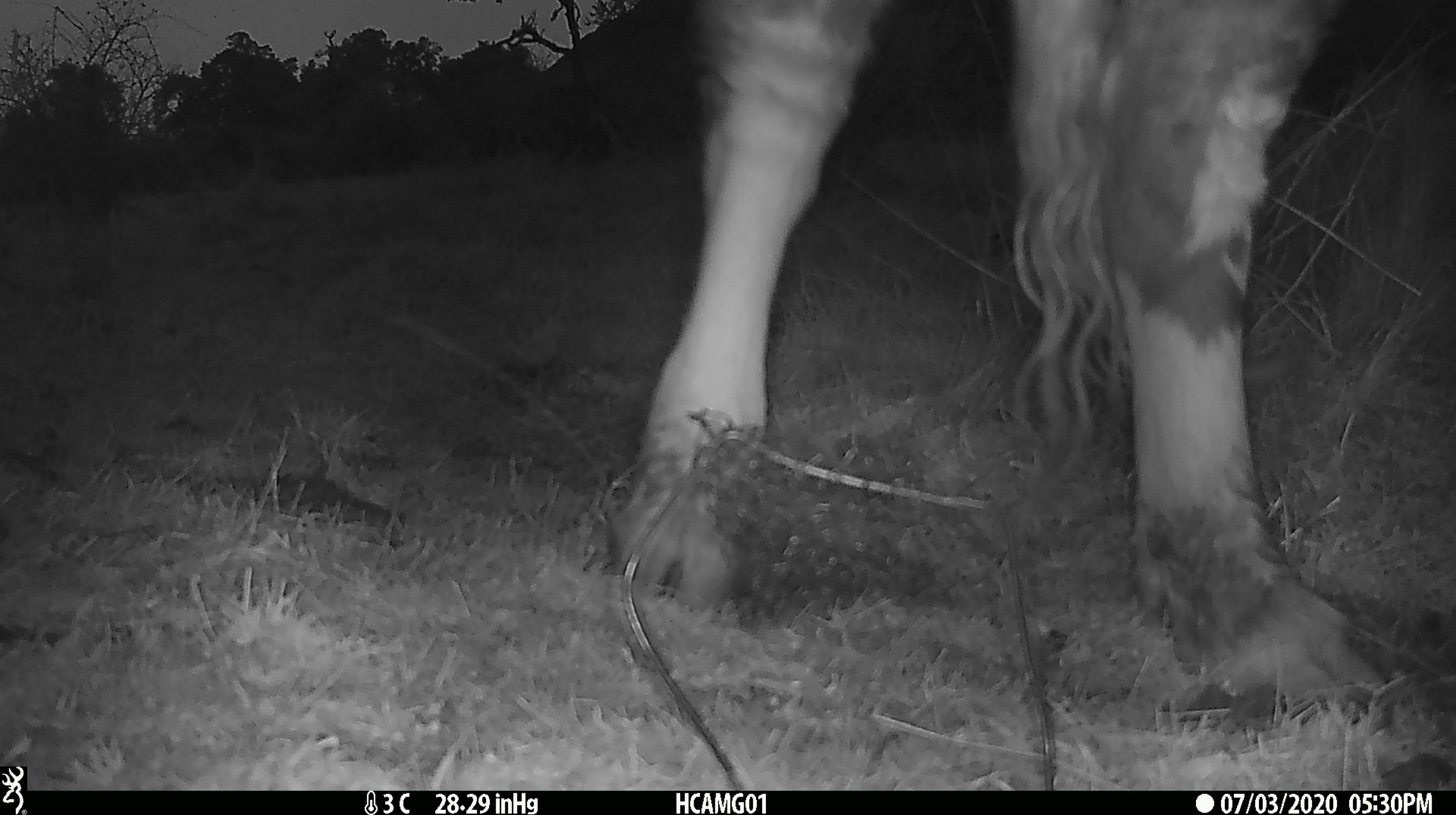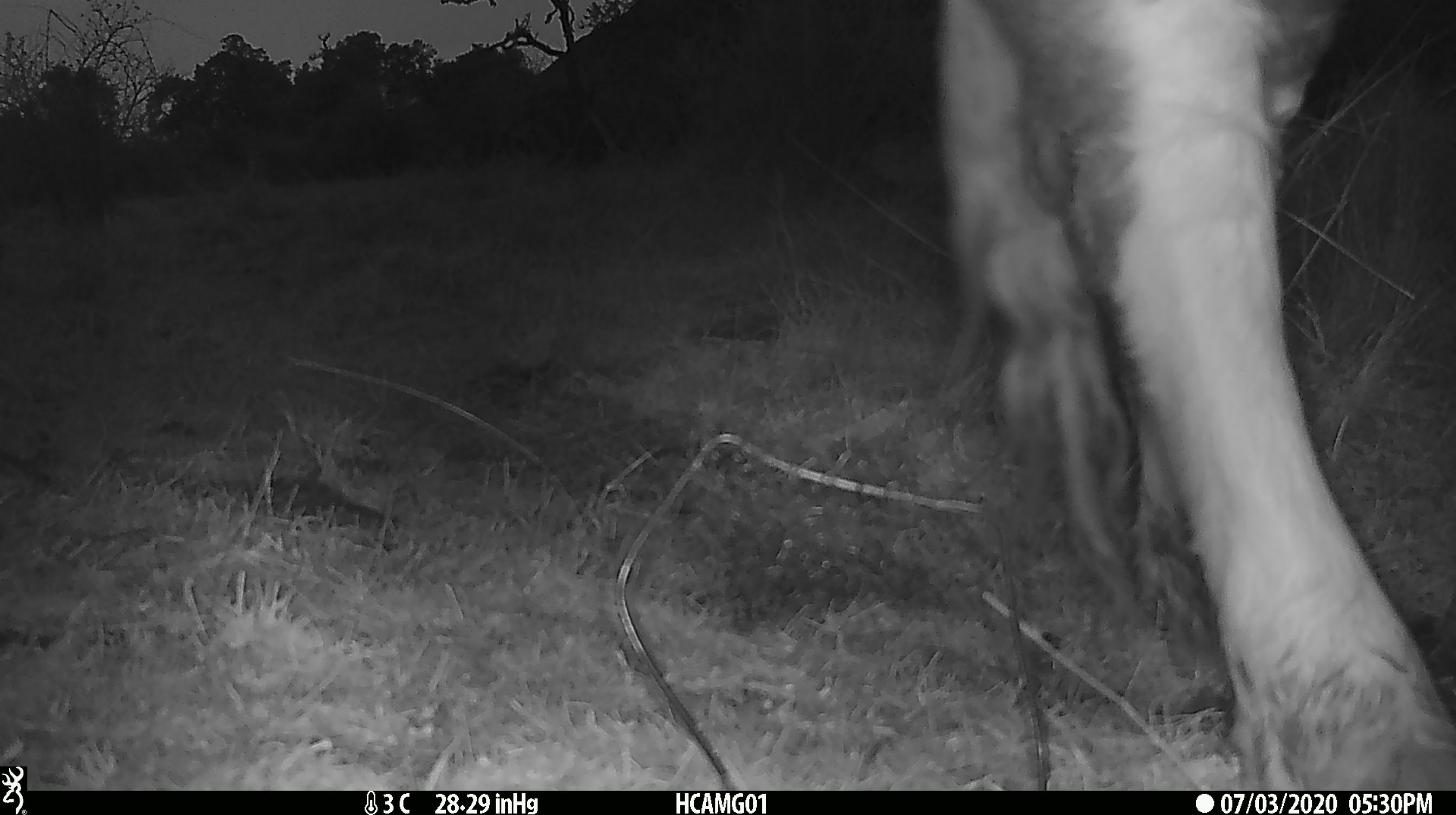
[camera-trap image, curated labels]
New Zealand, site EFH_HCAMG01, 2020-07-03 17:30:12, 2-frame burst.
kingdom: Animalia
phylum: Chordata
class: Mammalia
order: Artiodactyla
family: Bovidae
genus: Bos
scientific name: Bos taurus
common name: domestic cow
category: cow